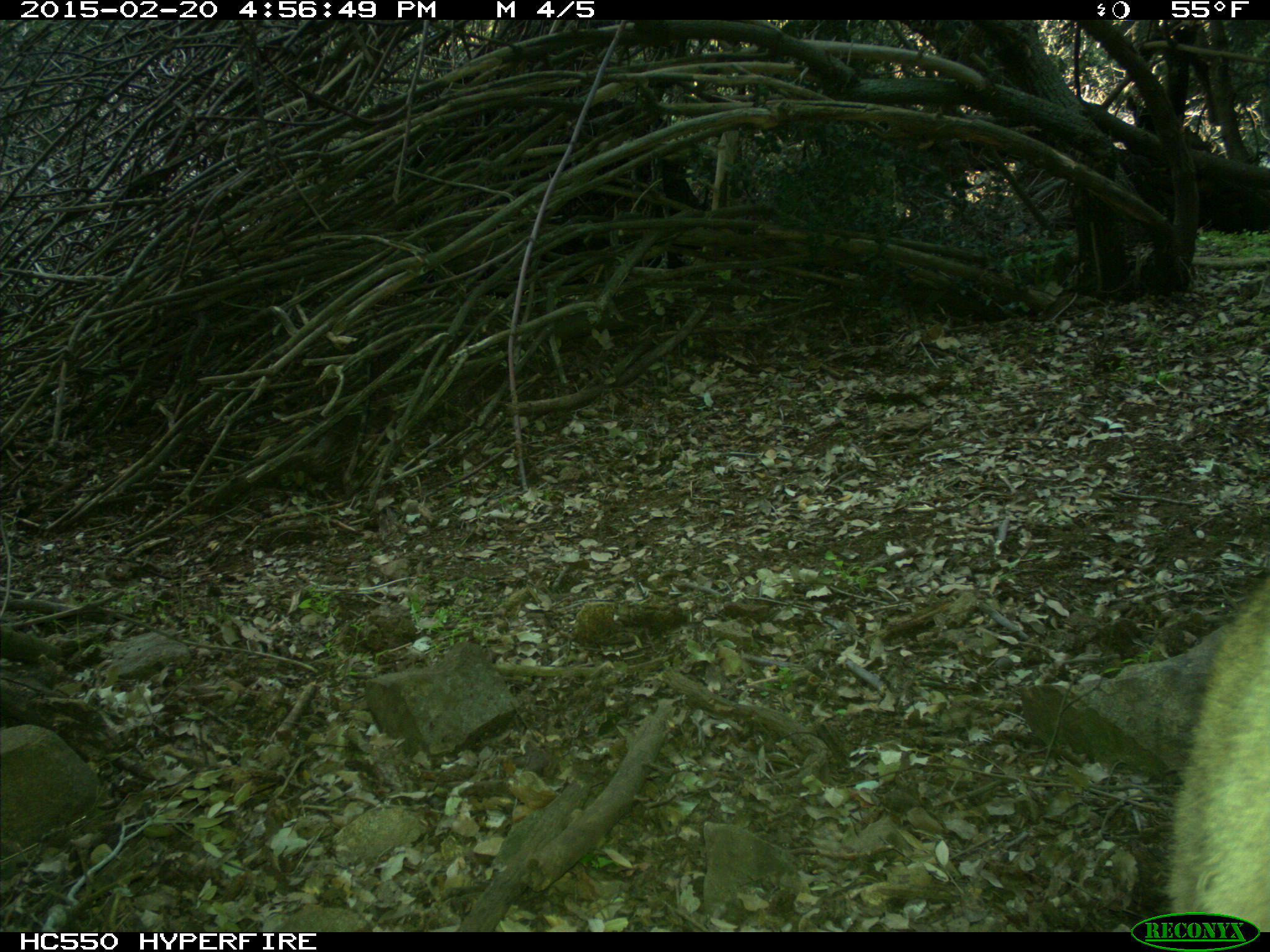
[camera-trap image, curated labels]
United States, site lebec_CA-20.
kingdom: Animalia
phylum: Chordata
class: Mammalia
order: Carnivora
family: Felidae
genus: Puma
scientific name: Puma concolor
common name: mountain lion